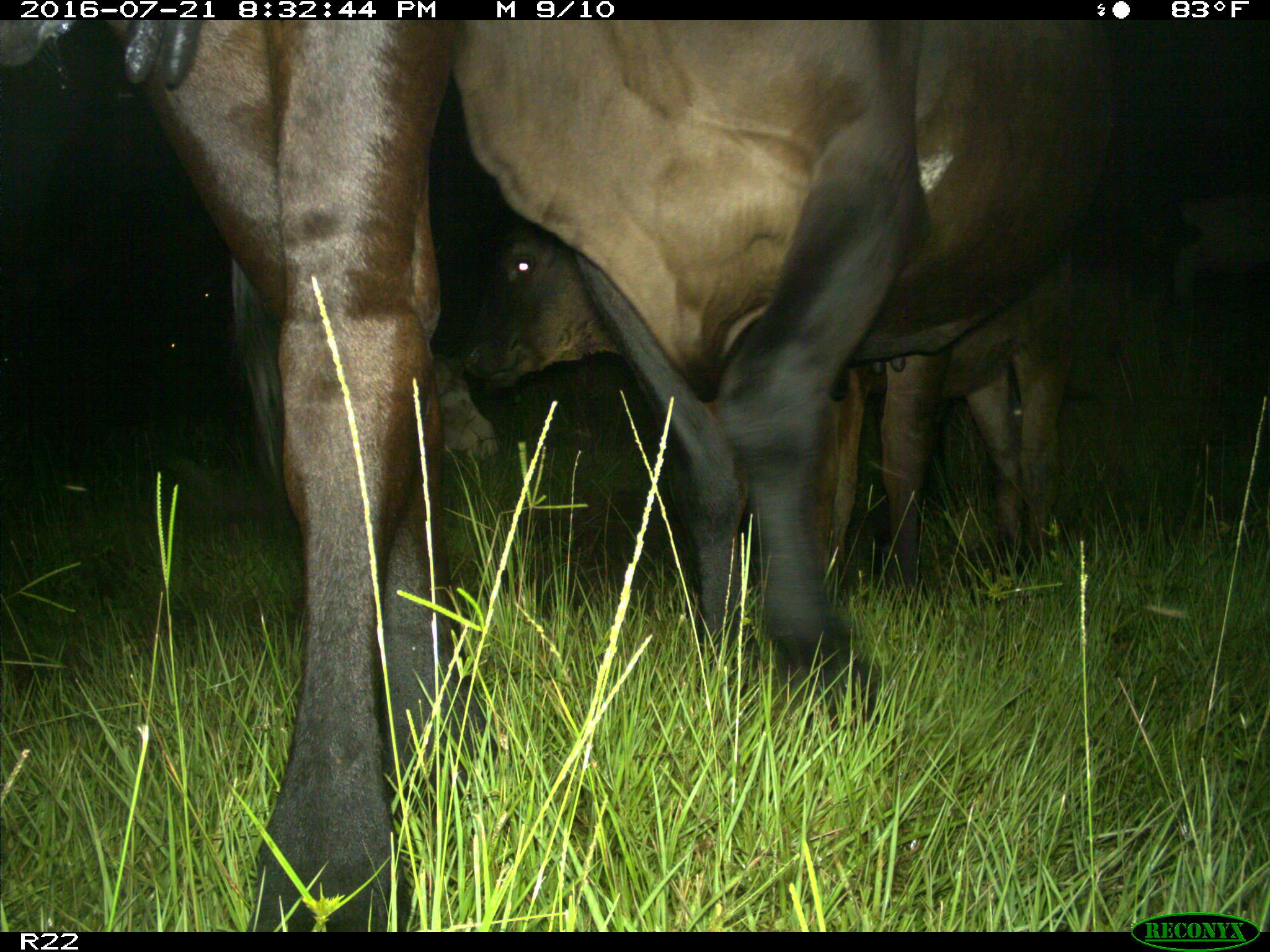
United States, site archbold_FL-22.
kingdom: Animalia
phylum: Chordata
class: Mammalia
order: Artiodactyla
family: Bovidae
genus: Bos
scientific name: Bos taurus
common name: domestic cow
Bos taurus (domestic cow).